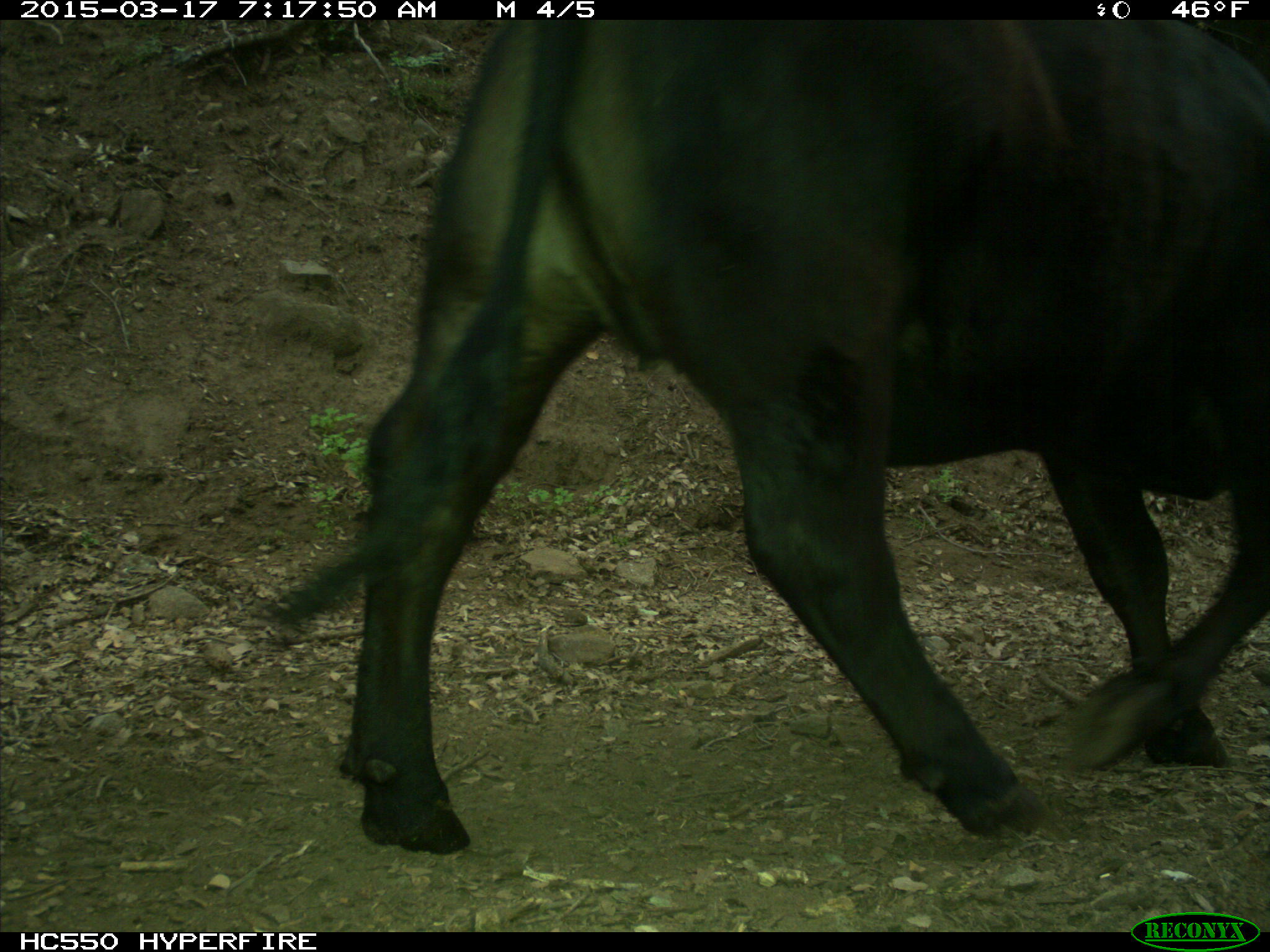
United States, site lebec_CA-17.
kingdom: Animalia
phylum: Chordata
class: Mammalia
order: Artiodactyla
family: Bovidae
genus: Bos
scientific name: Bos taurus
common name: domestic cow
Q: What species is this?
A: Bos taurus (domestic cow).